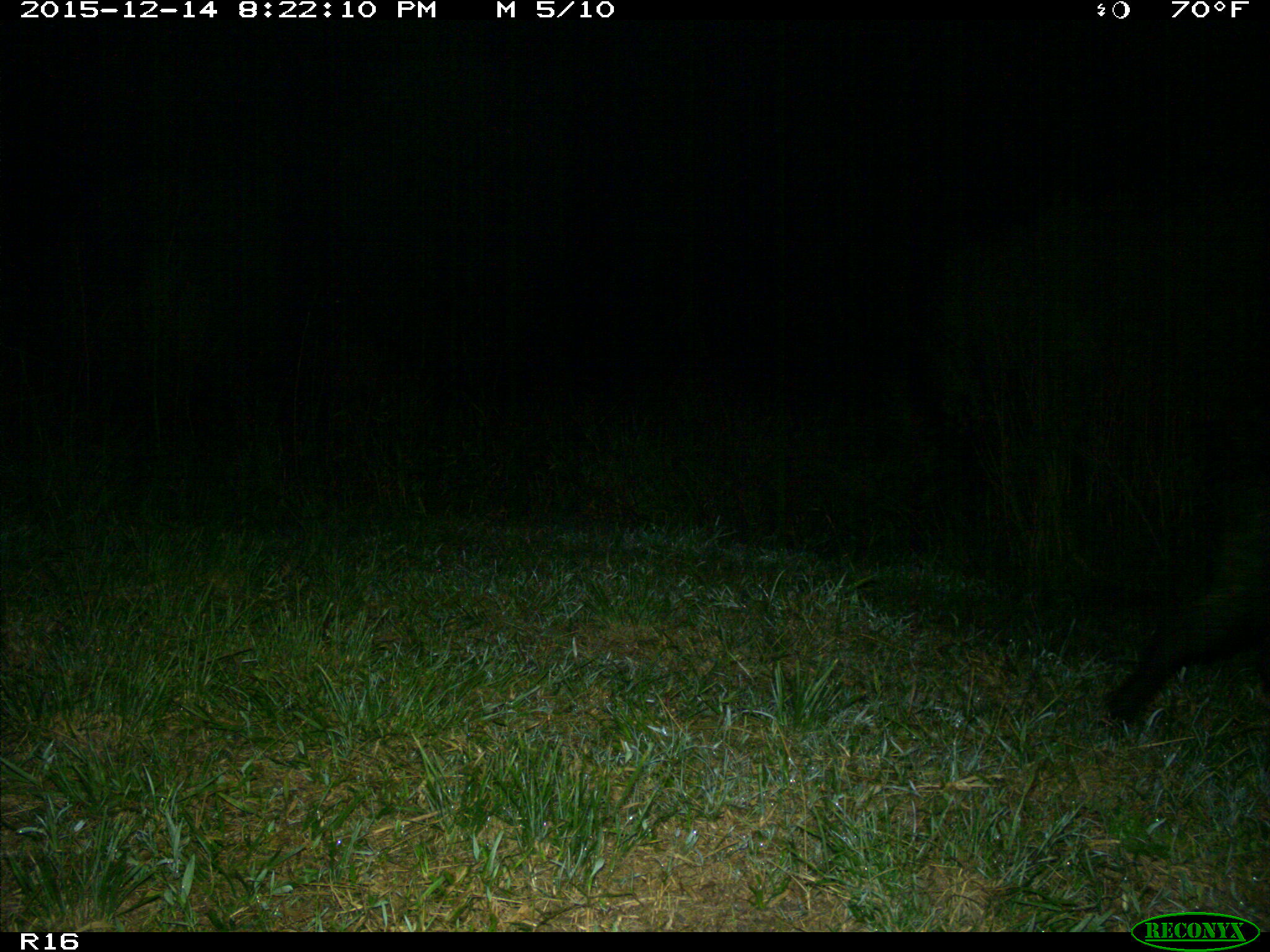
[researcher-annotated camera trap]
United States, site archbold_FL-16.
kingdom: Animalia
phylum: Chordata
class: Mammalia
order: Artiodactyla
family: Suidae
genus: Sus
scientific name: Sus scrofa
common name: wild boar